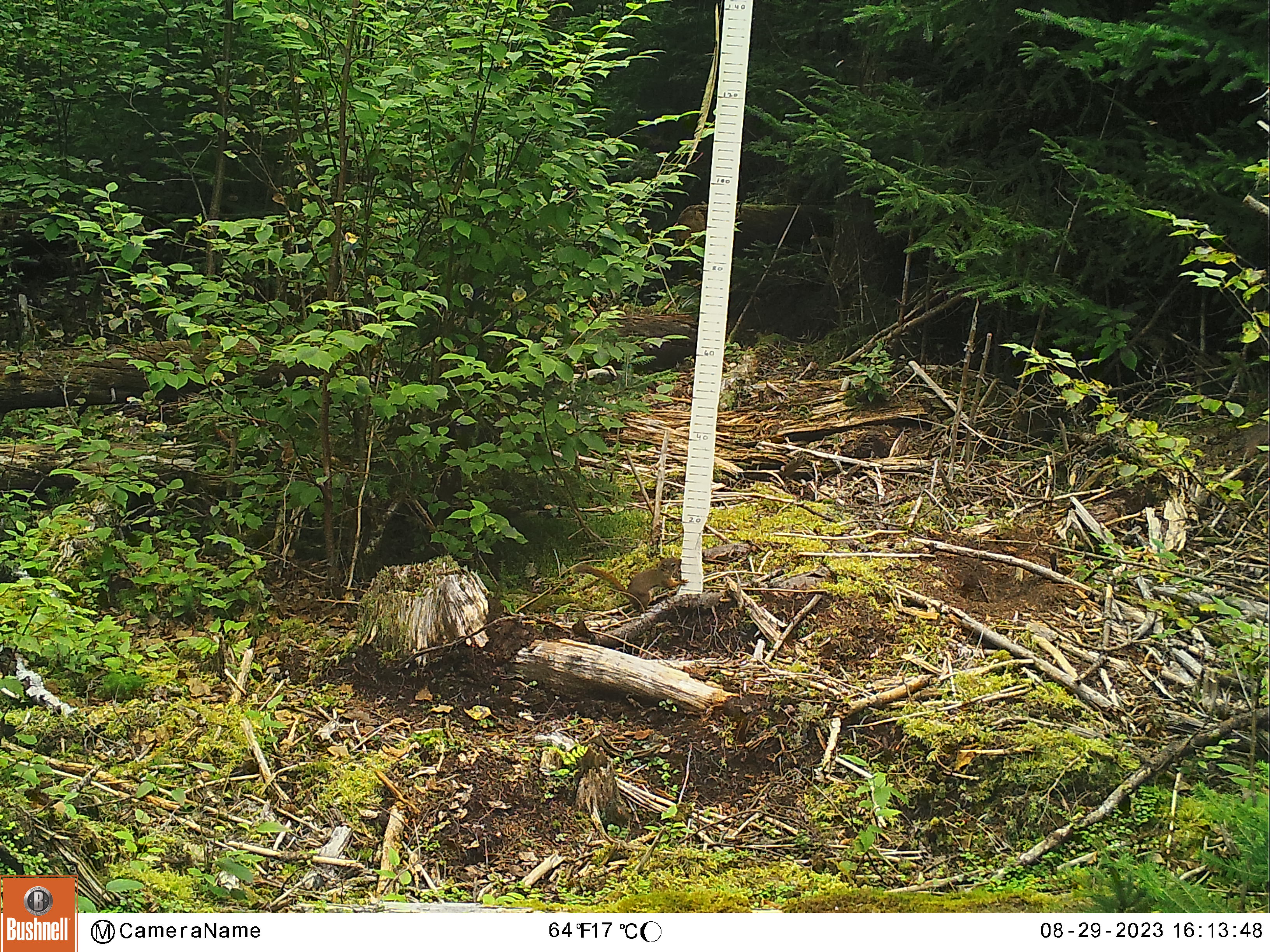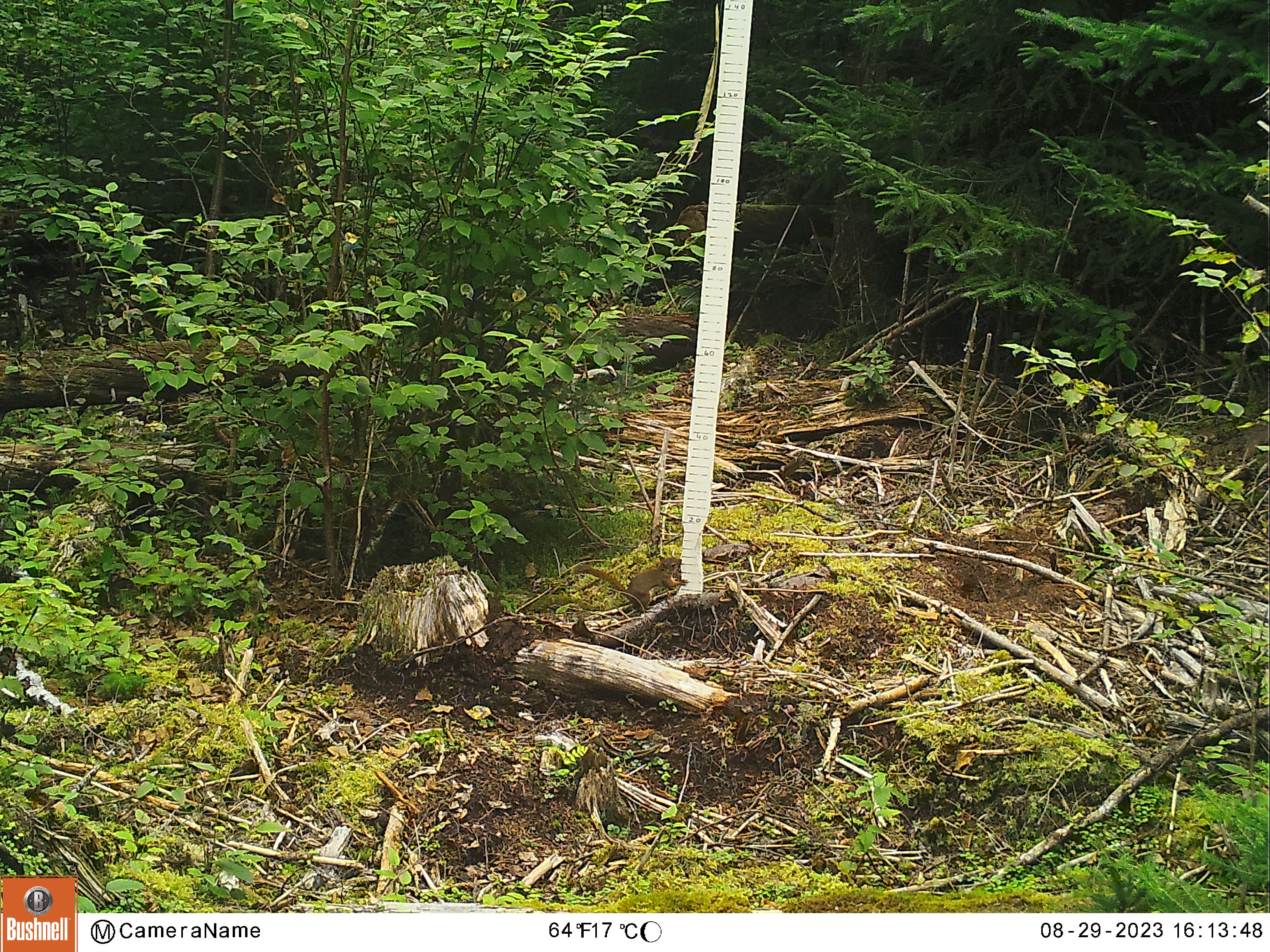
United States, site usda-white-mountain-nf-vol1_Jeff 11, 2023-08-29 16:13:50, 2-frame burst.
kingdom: Animalia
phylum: Chordata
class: Mammalia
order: Rodentia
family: Sciuridae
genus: Tamiasciurus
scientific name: Tamiasciurus hudsonicus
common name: red squirrel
Red squirrel (Tamiasciurus hudsonicus).